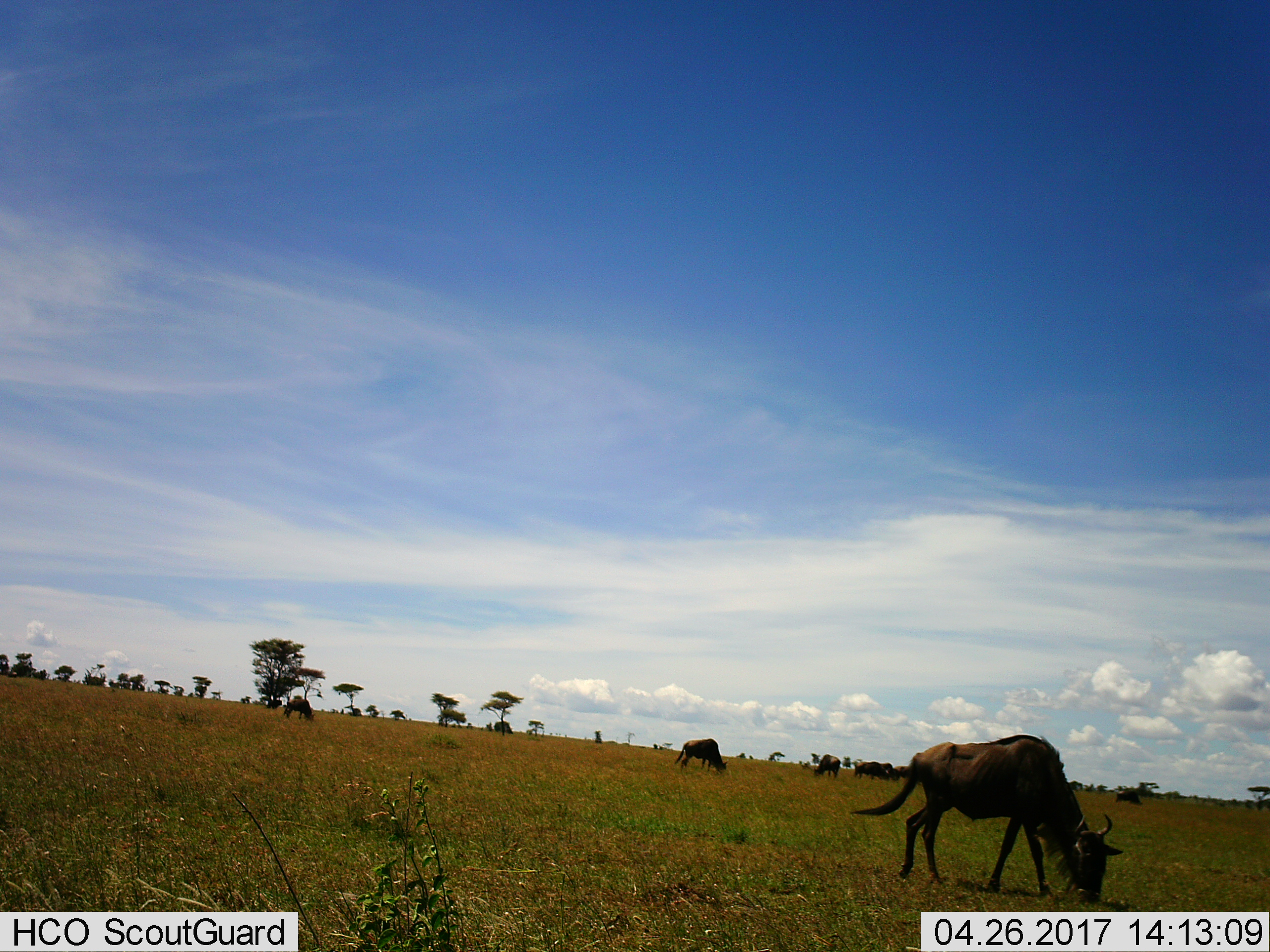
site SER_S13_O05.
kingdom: Animalia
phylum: Chordata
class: Mammalia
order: Artiodactyla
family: Bovidae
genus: Connochaetes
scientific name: Connochaetes taurinus taurinus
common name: blue wildebeest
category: wildebeestblue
Wildebeestblue (blue wildebeest) (Connochaetes taurinus taurinus), count 9. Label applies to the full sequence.